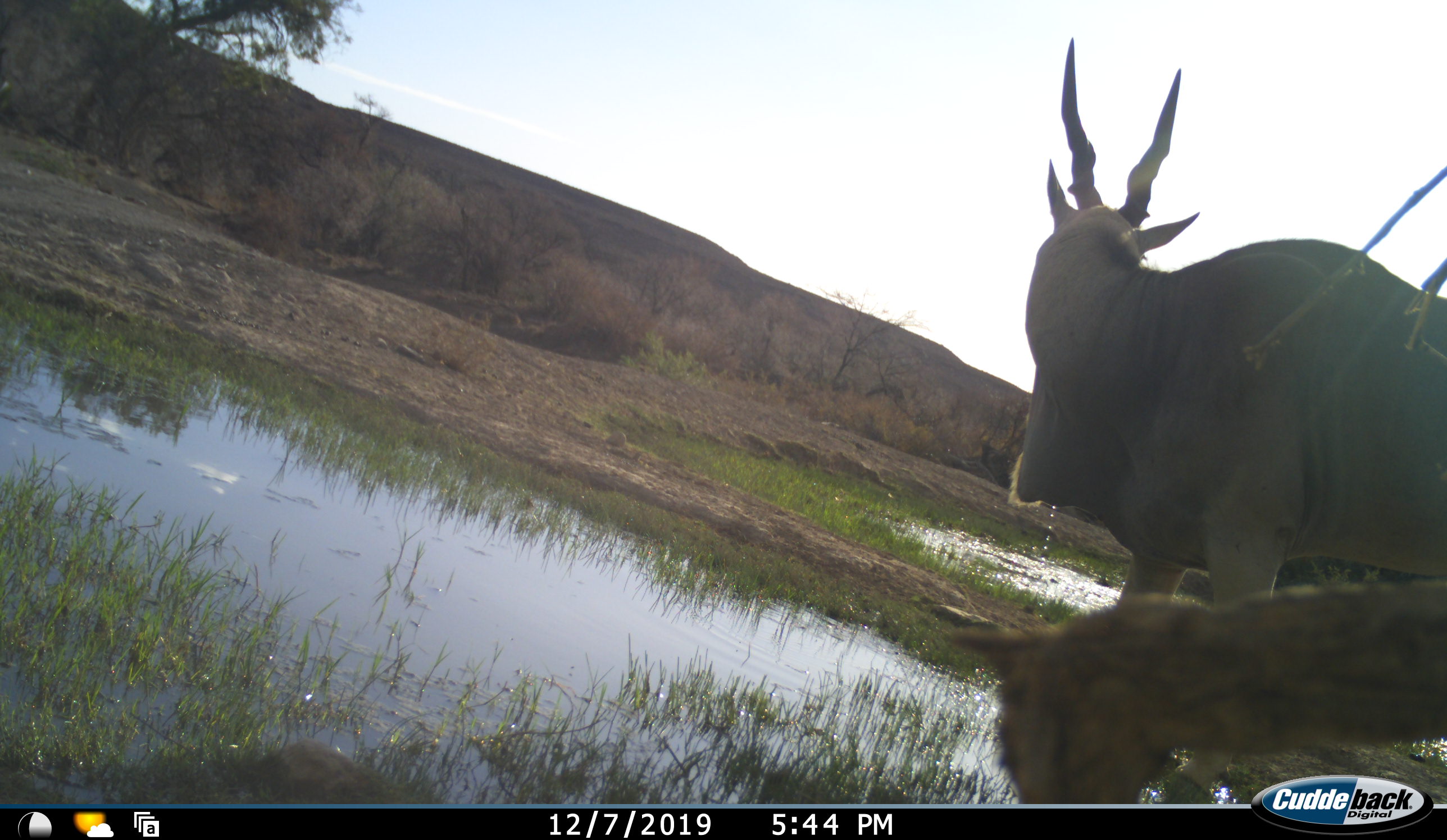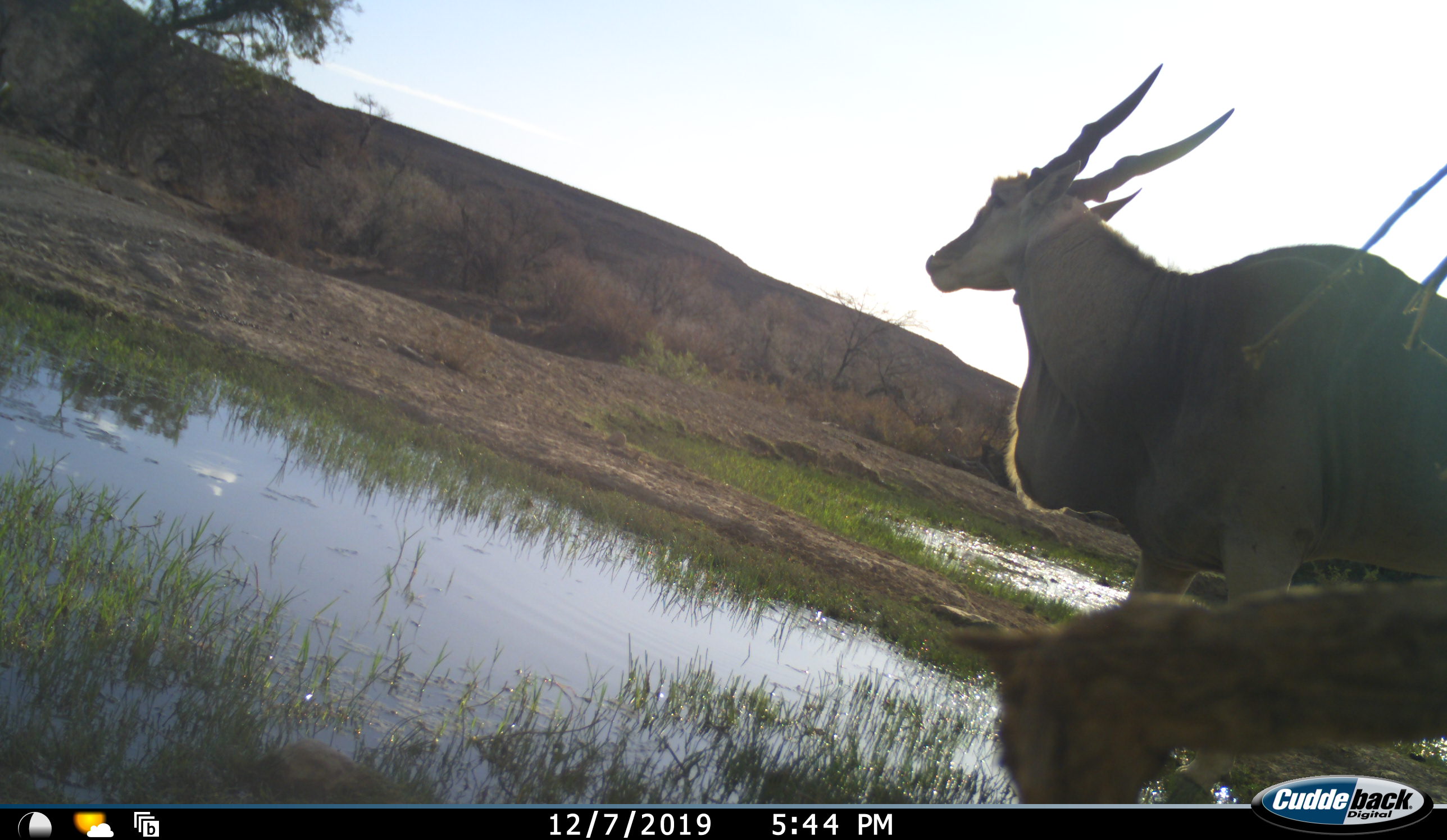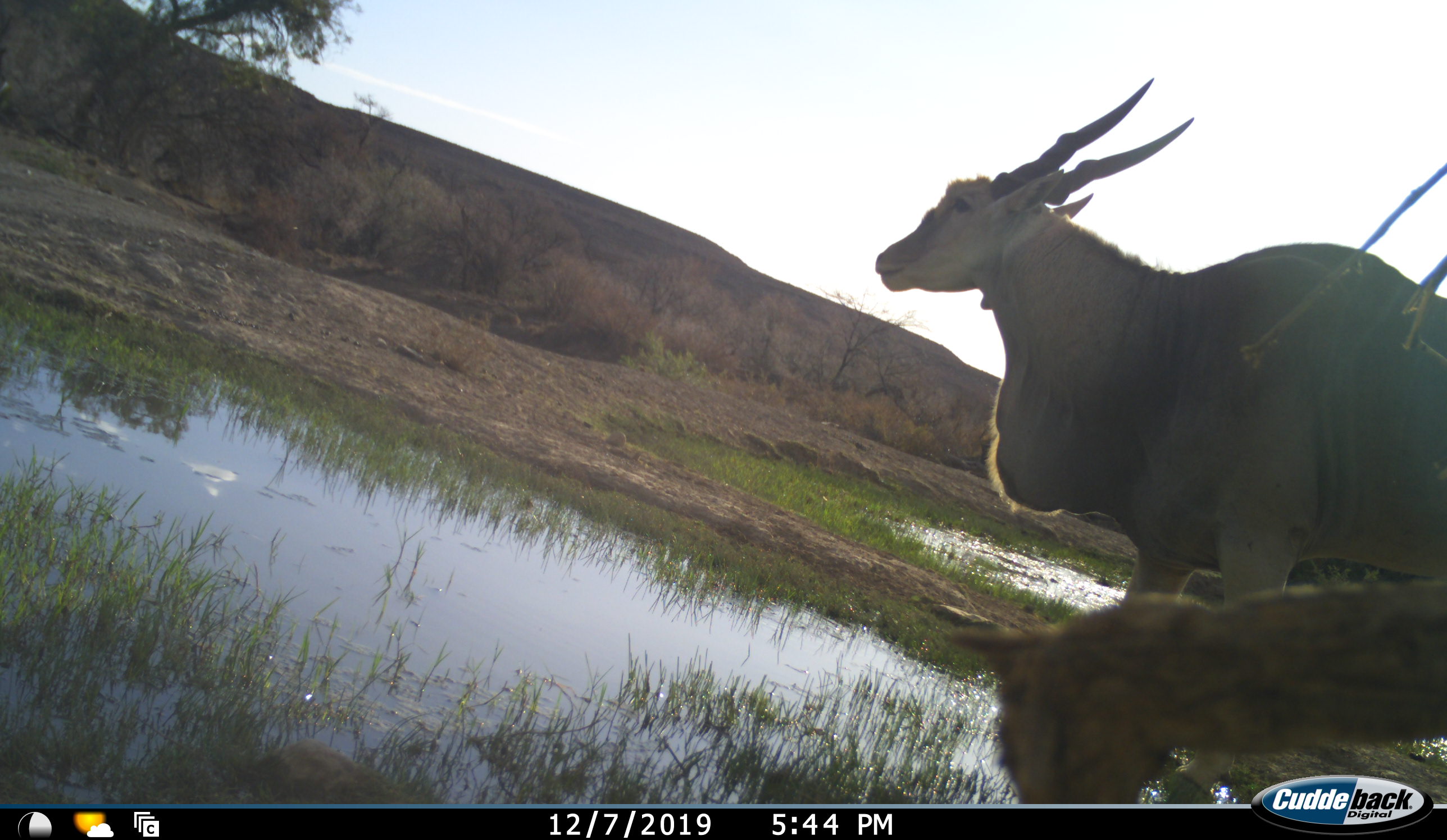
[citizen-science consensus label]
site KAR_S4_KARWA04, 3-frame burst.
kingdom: Animalia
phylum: Chordata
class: Mammalia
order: Artiodactyla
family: Bovidae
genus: Tragelaphus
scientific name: Tragelaphus oryx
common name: eland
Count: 1.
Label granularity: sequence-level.